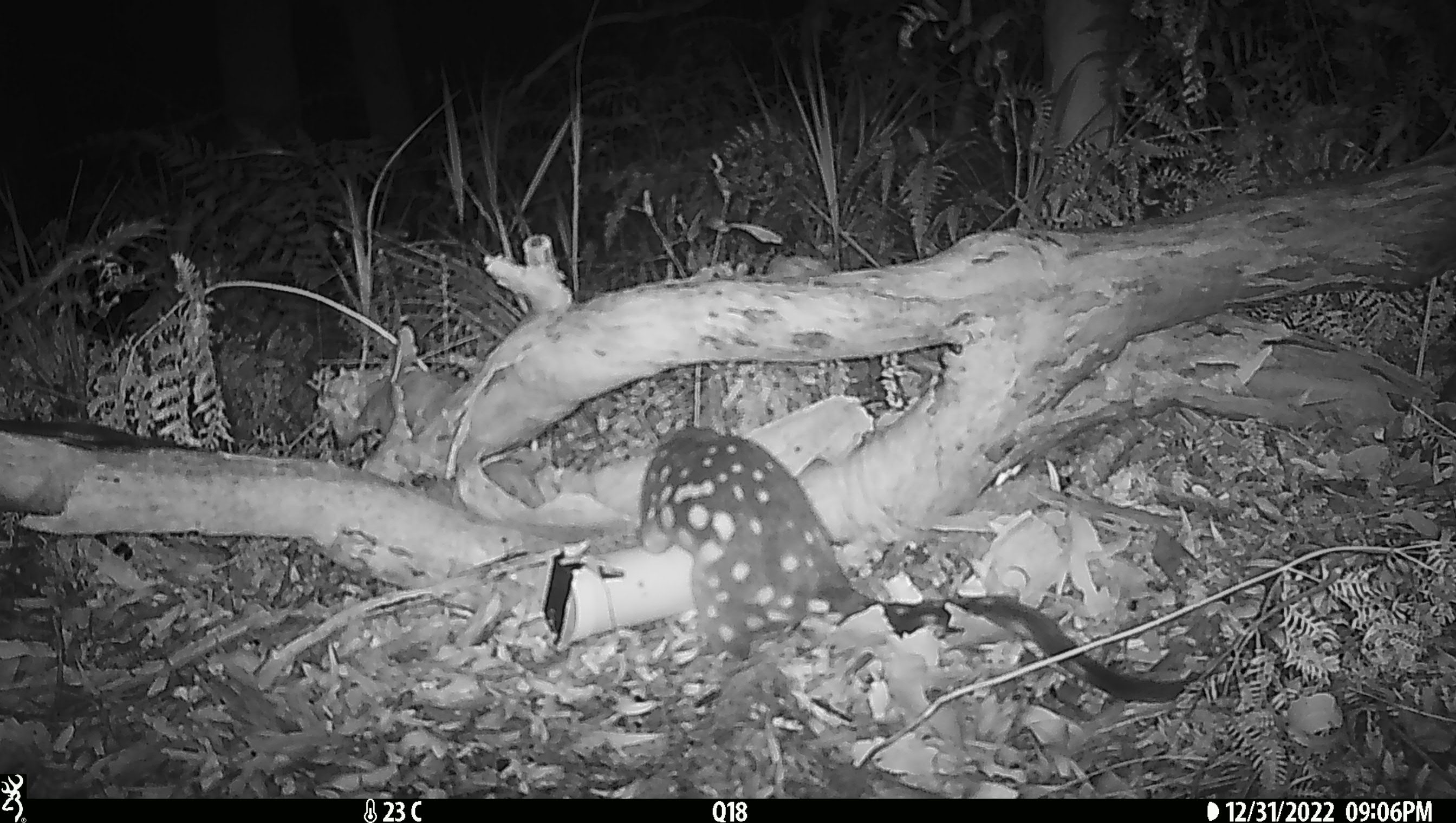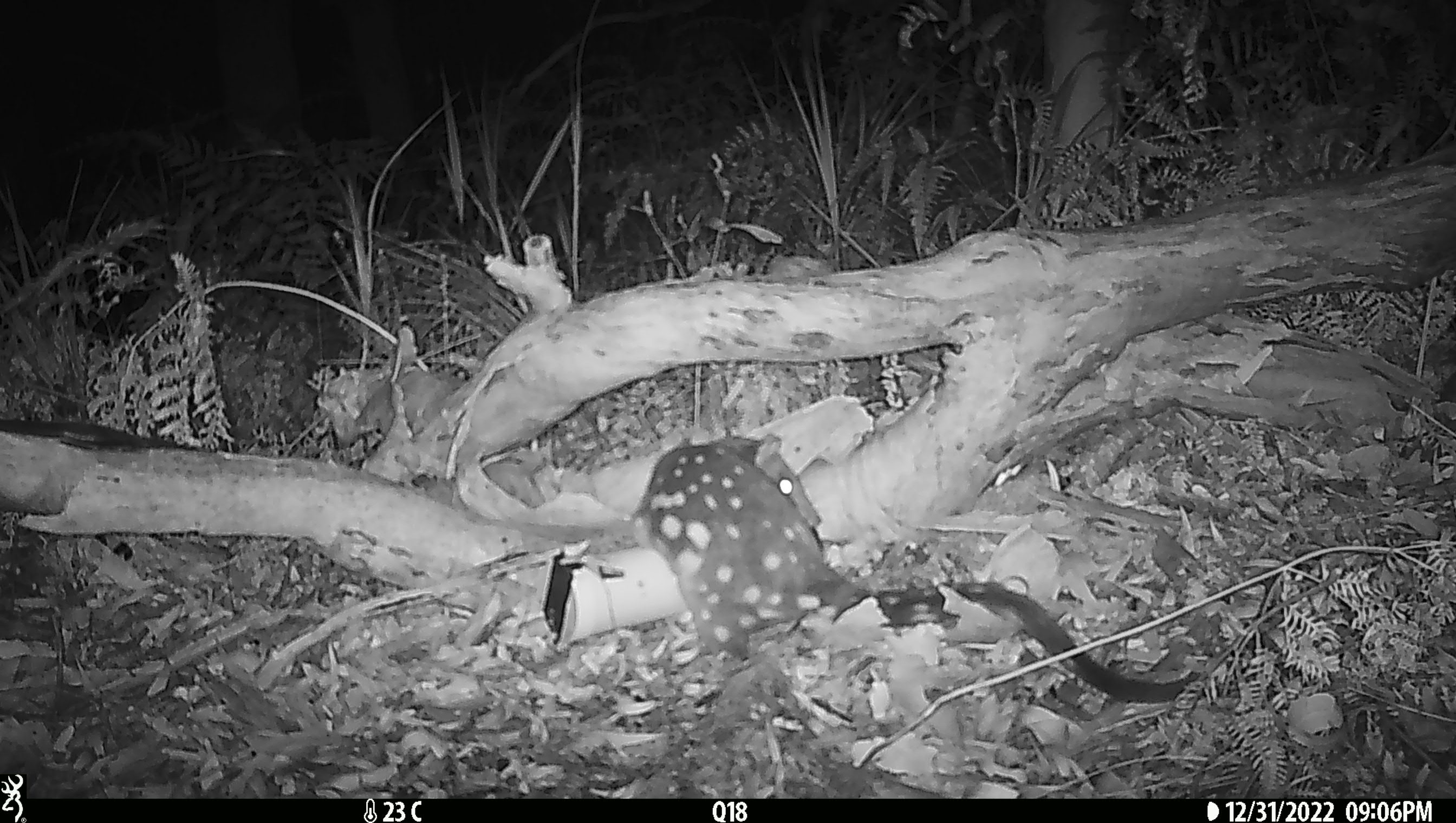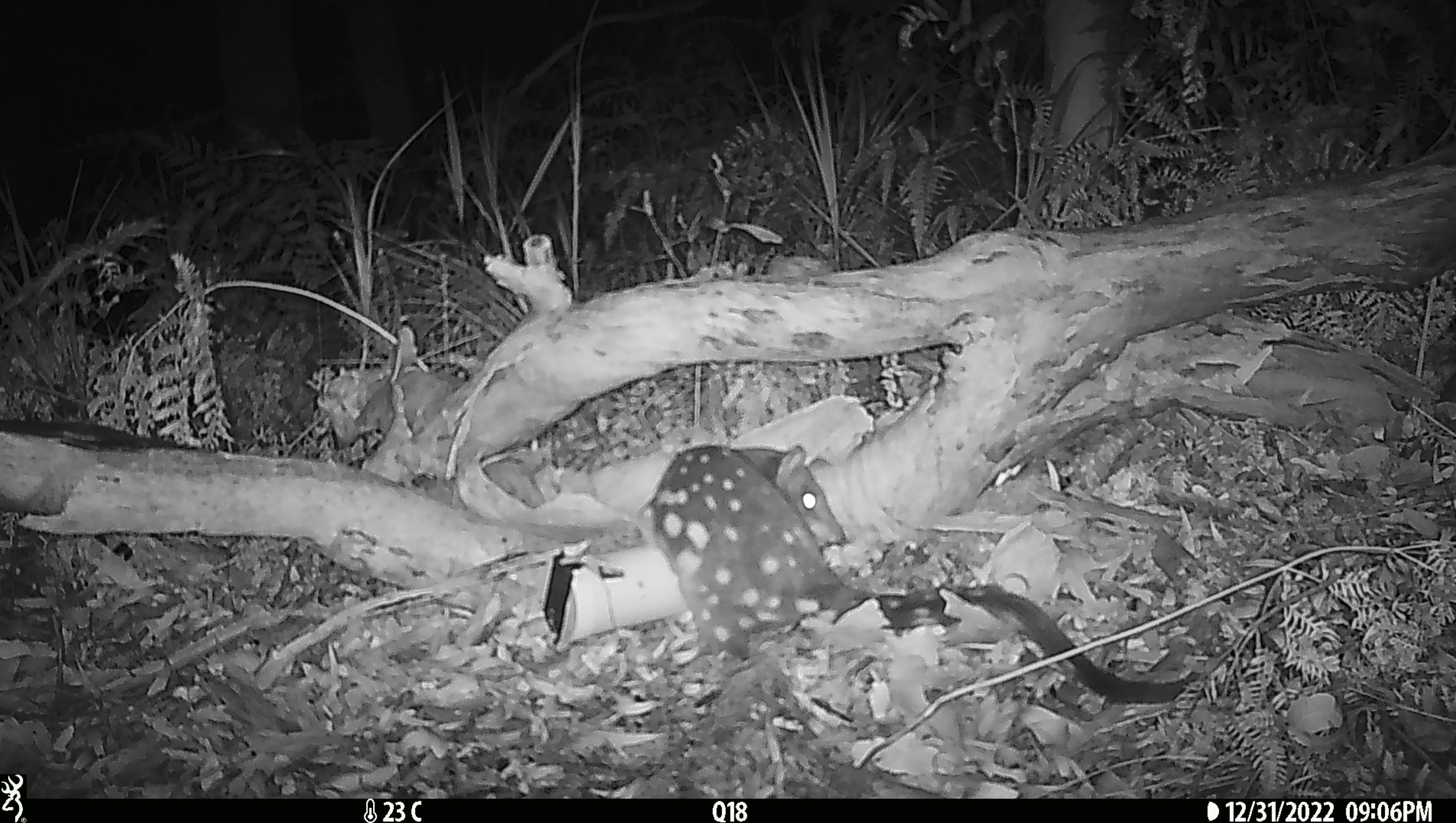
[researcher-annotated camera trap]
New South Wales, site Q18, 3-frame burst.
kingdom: Animalia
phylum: Chordata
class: Mammalia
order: Dasyuromorphia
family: Dasyuridae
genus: Dasyurus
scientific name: Dasyurus maculatus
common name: spotted-tailed quoll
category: quoll